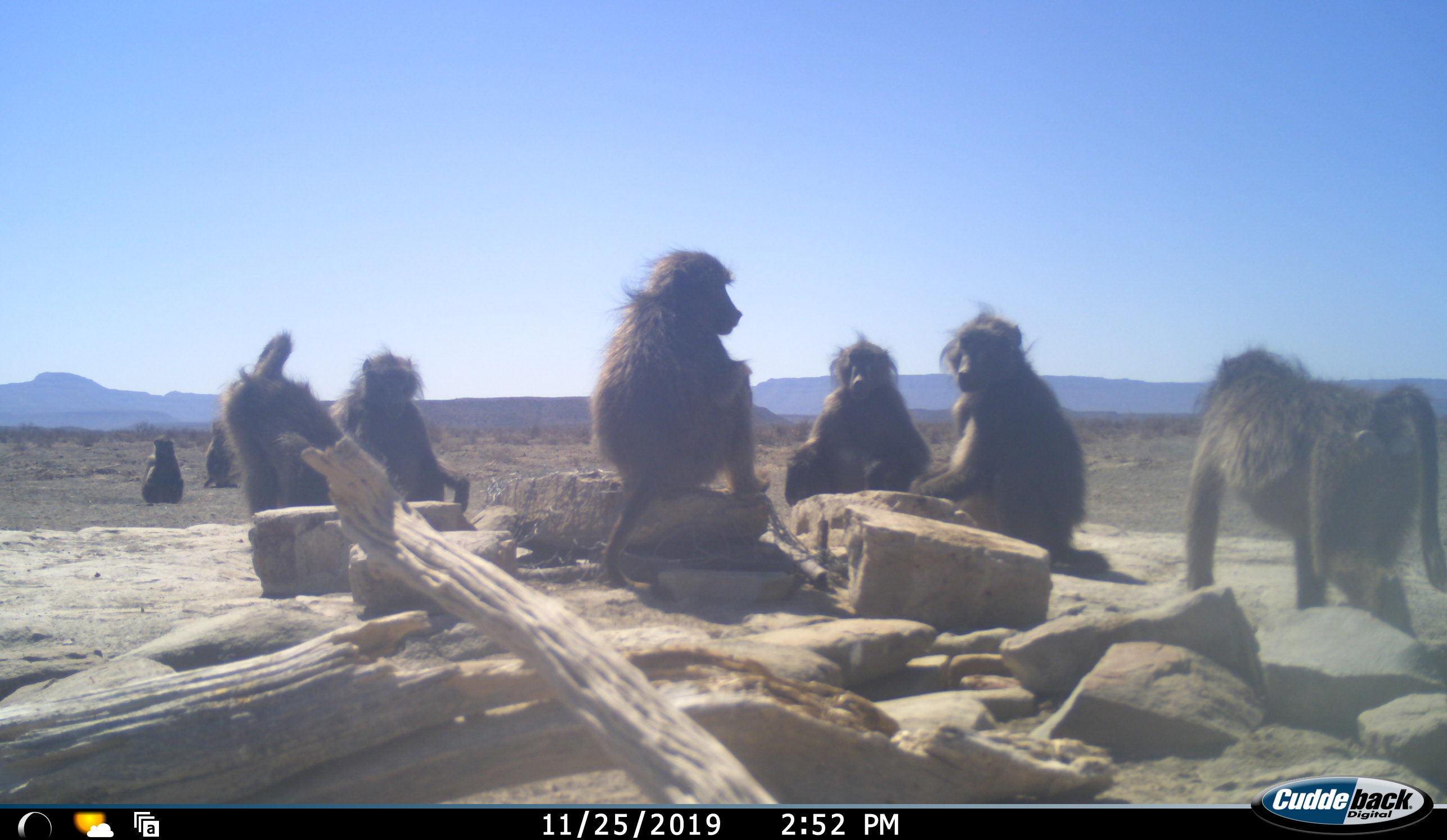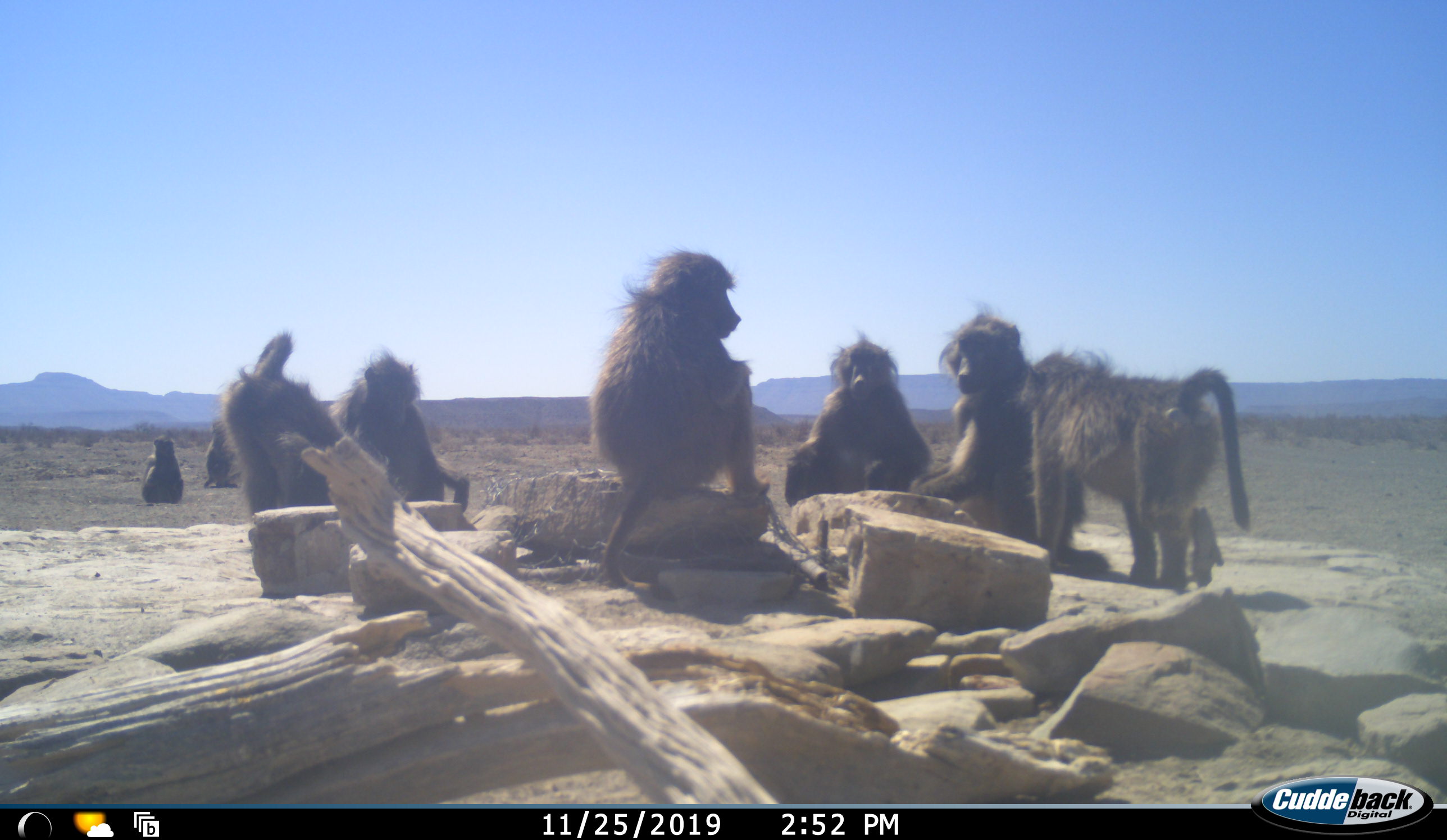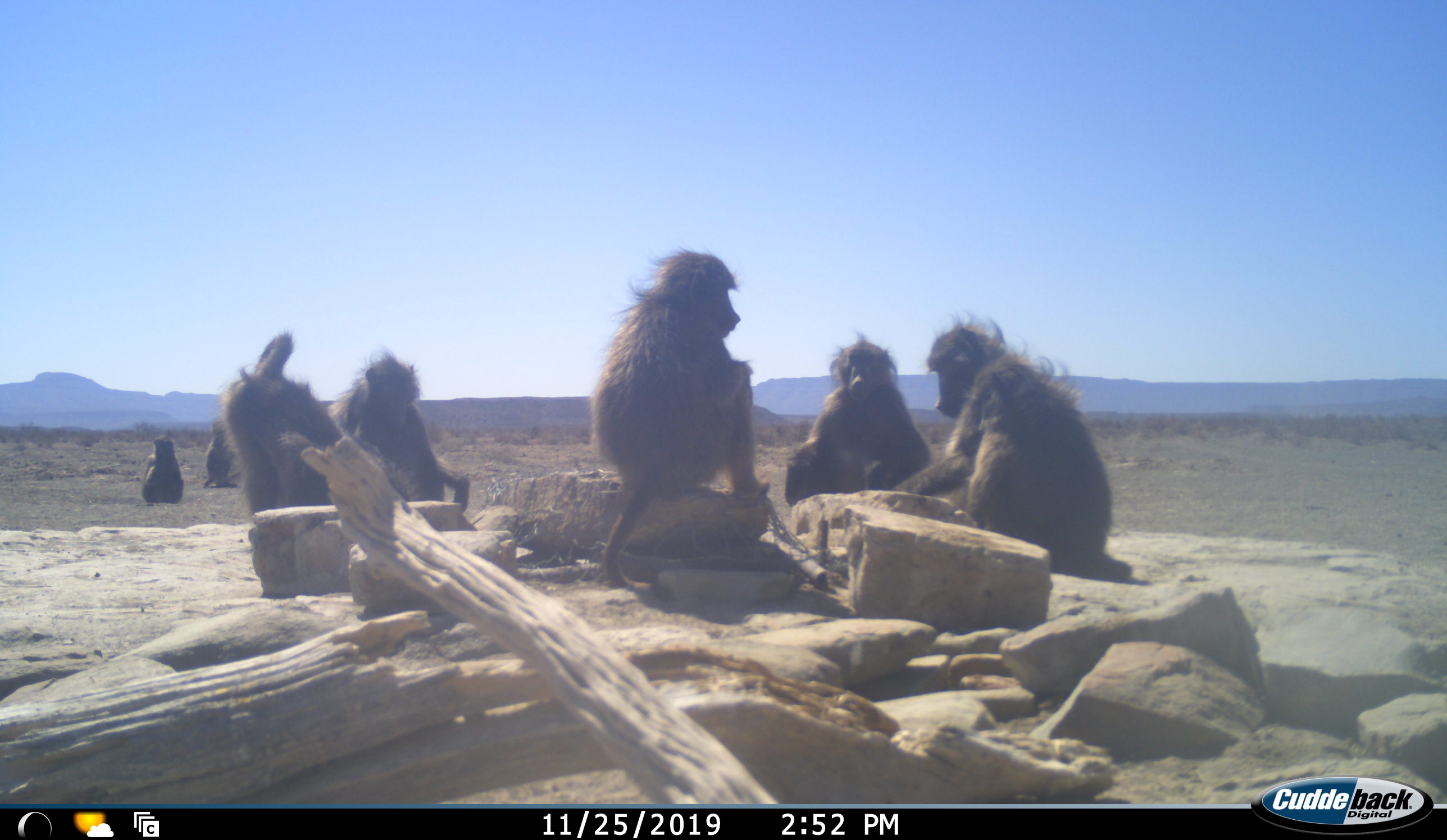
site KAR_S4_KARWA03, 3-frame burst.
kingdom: Animalia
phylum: Chordata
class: Mammalia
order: Primates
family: Cercopithecidae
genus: Papio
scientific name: Papio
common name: baboon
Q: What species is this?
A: Baboon (Papio).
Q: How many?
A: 8.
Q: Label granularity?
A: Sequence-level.